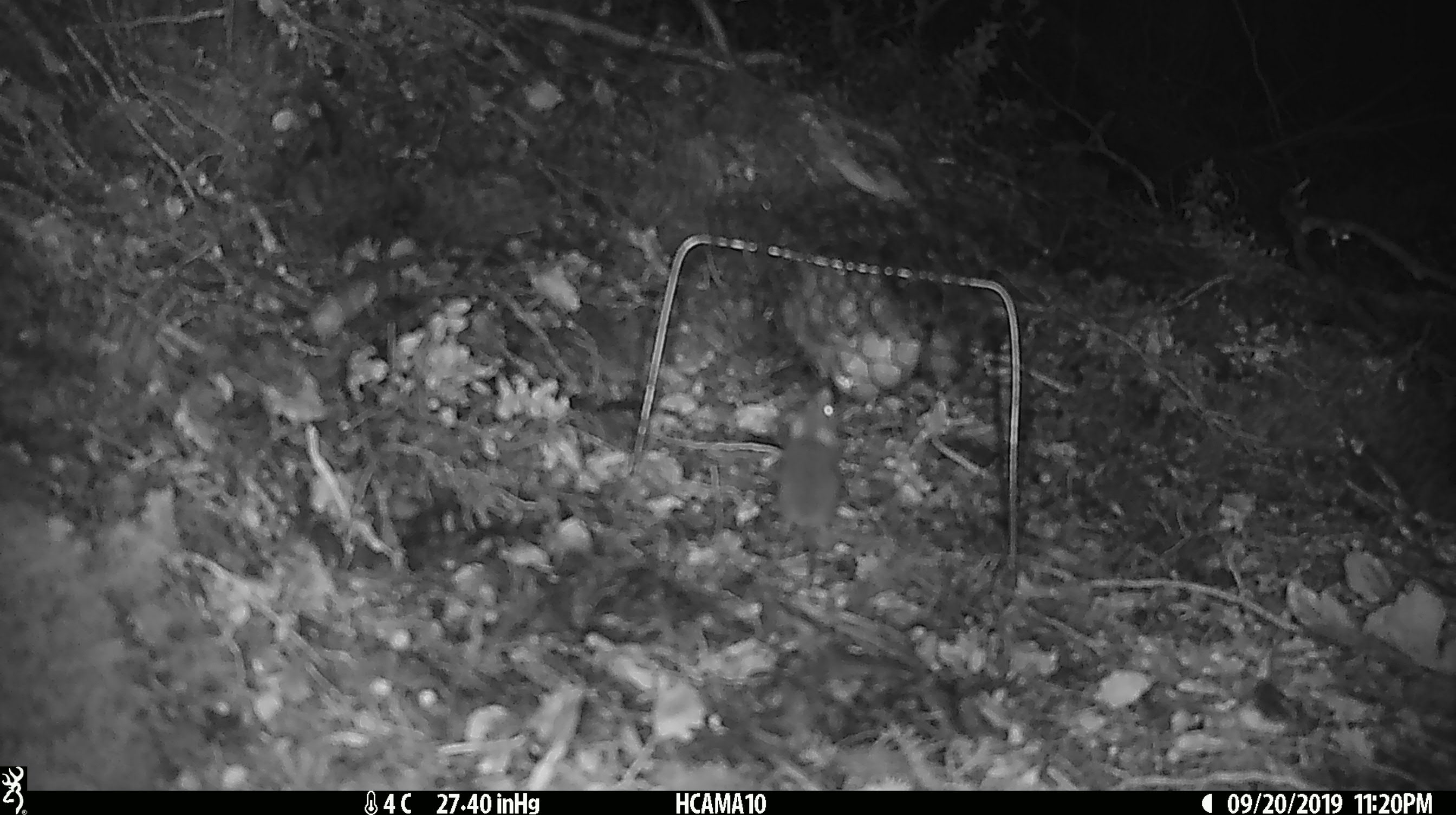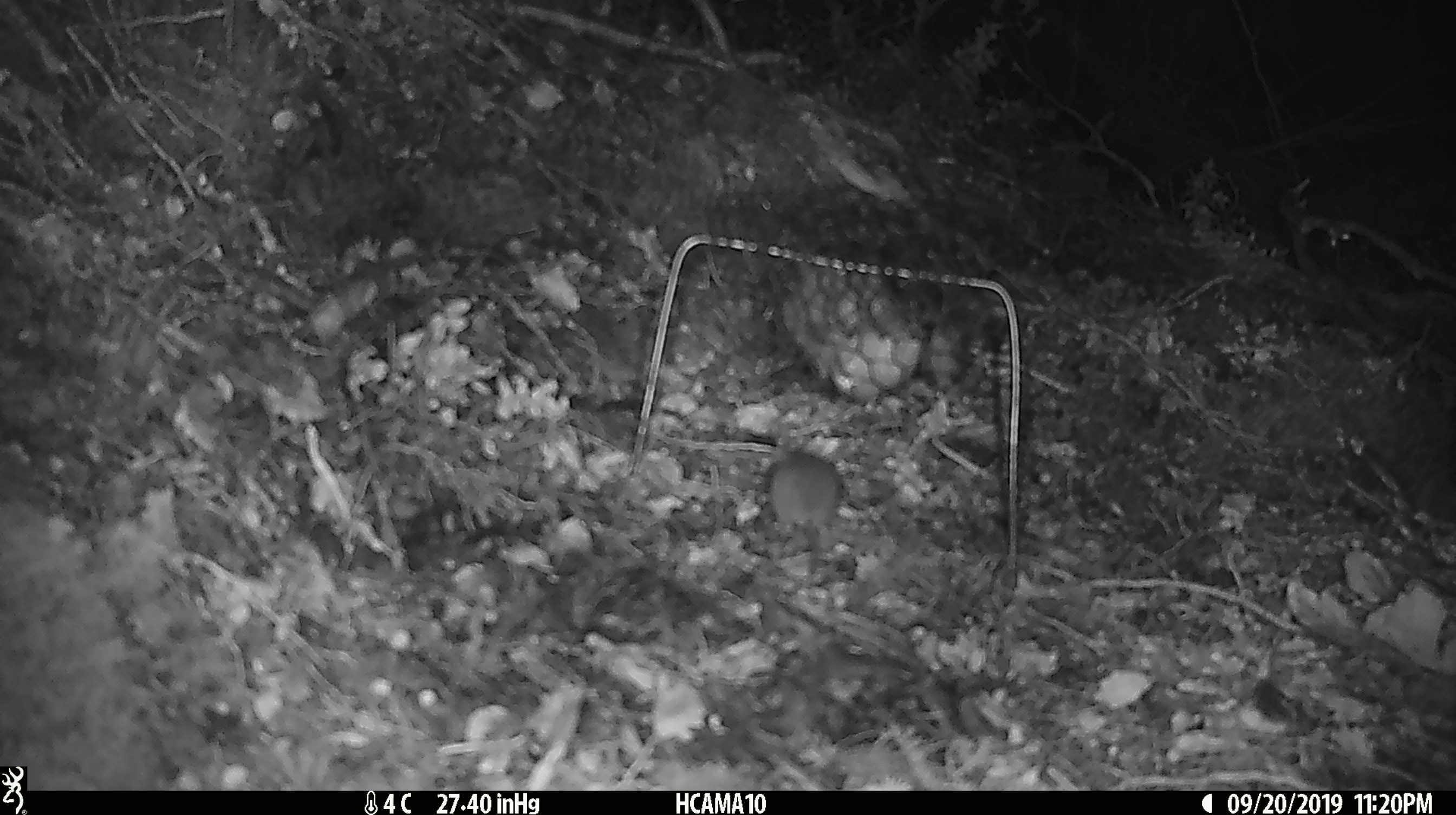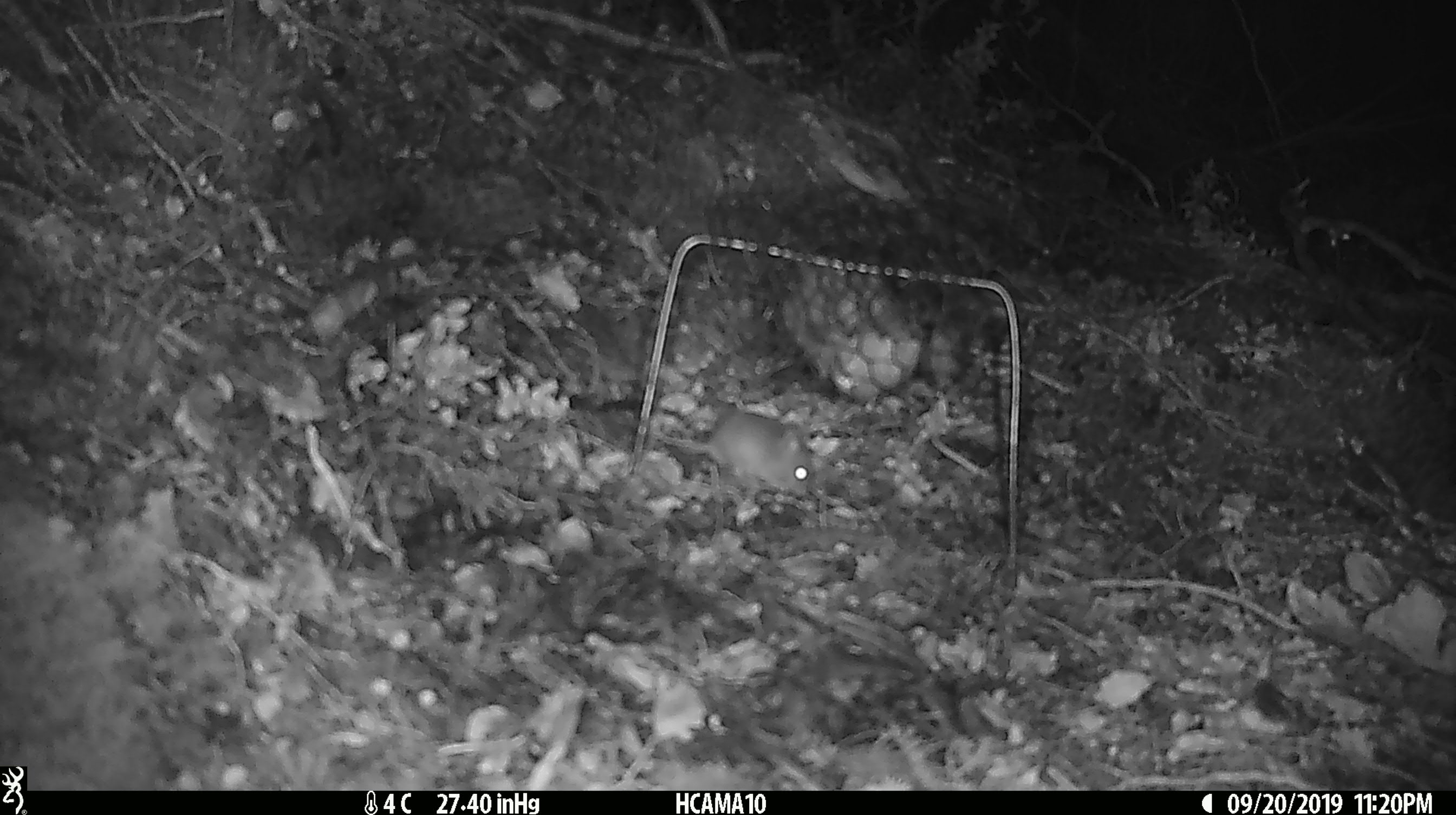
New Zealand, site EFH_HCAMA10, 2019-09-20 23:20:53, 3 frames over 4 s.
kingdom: Animalia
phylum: Chordata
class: Mammalia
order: Rodentia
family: Muridae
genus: Mus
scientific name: Mus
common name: mouse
Mouse (Mus).